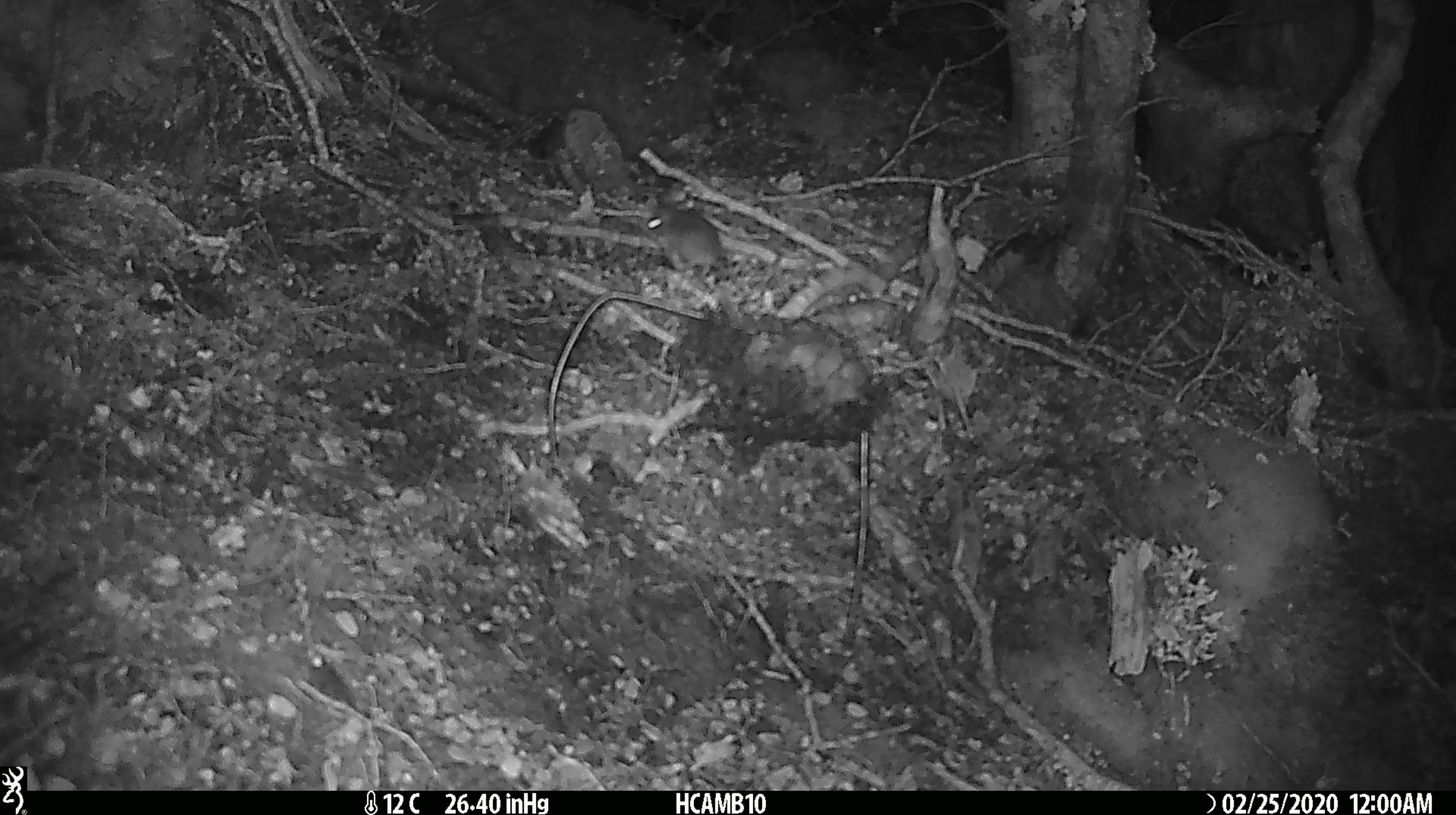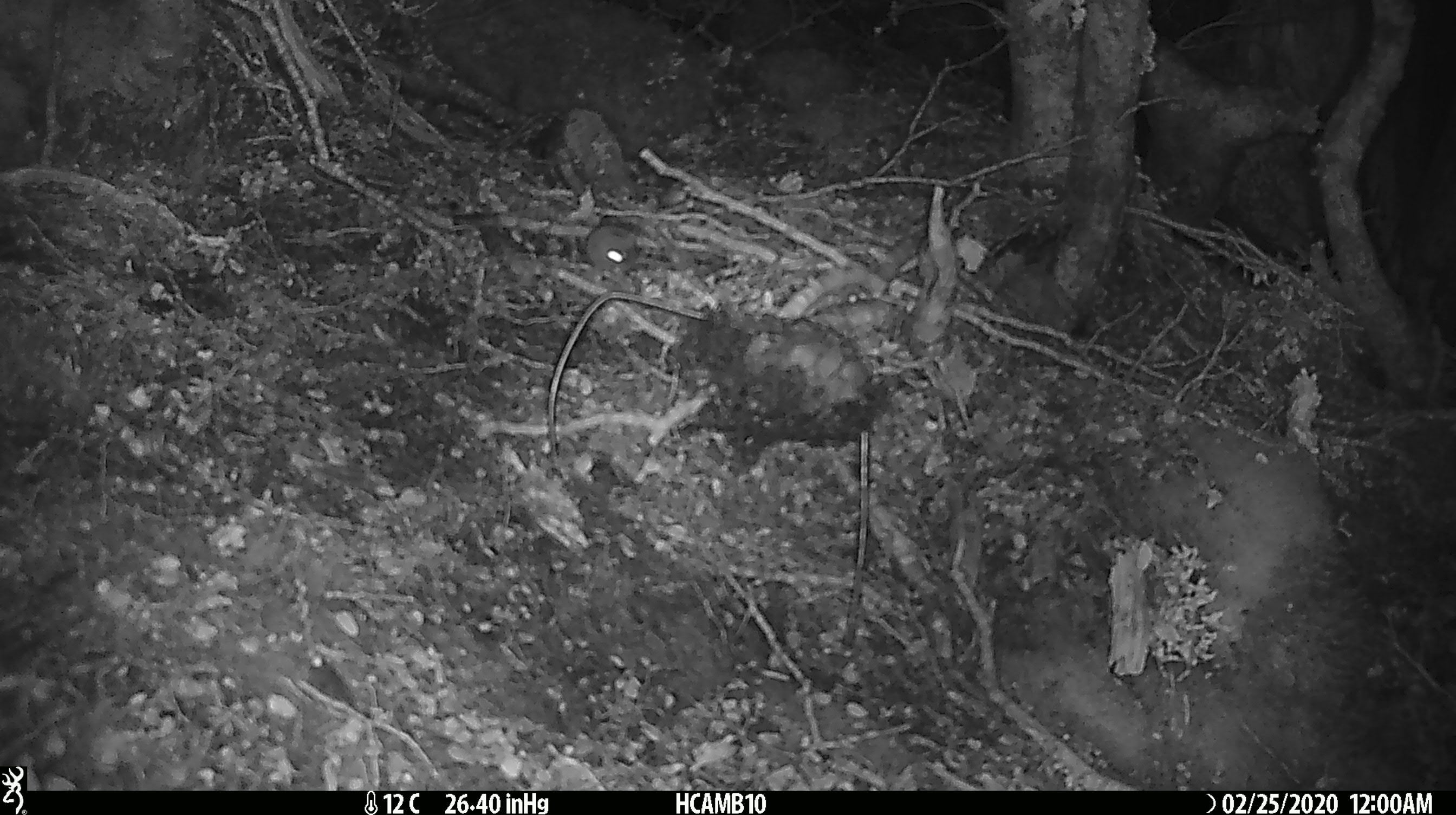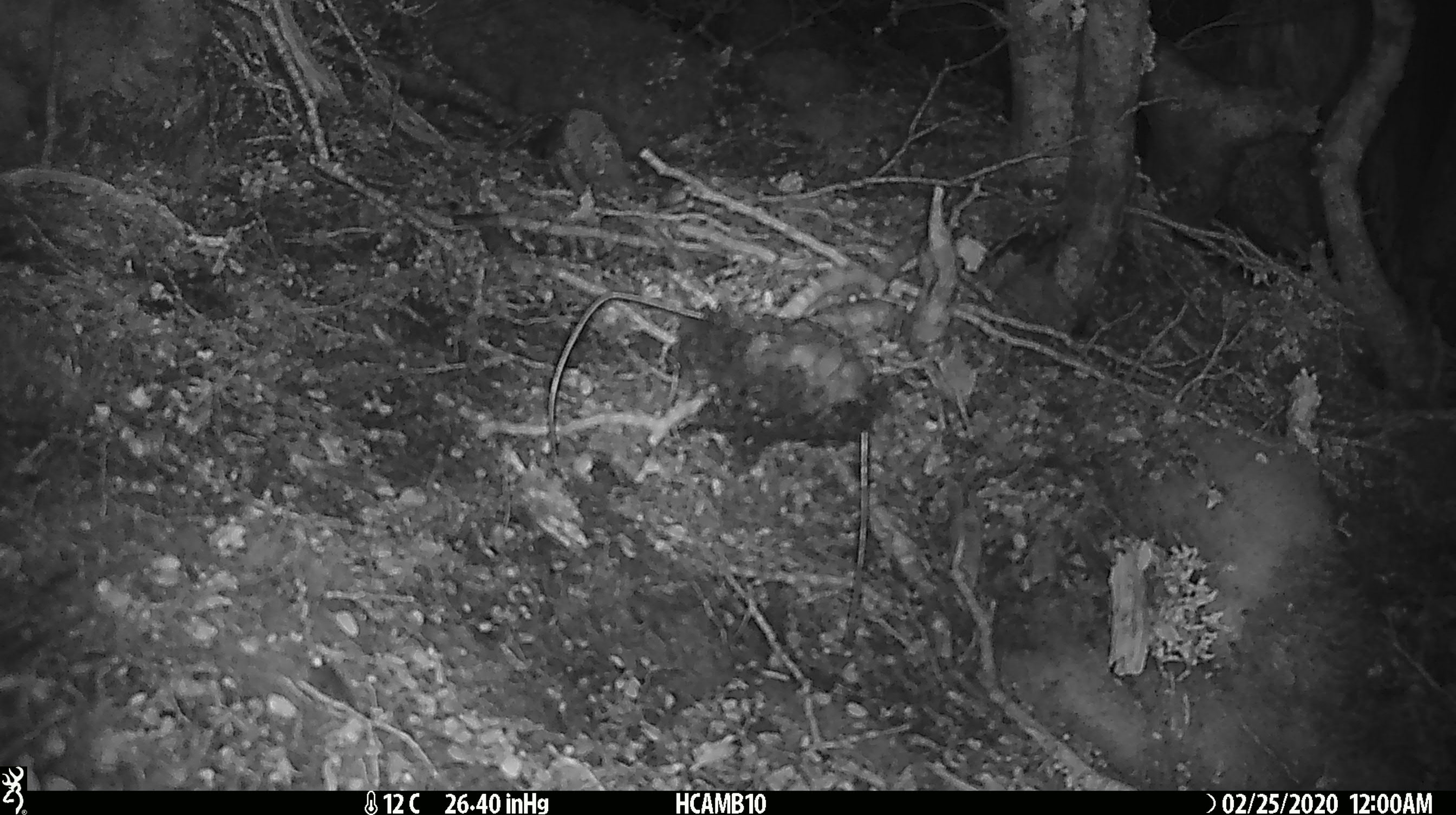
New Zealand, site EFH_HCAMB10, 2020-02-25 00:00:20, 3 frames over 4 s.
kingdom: Animalia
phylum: Chordata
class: Mammalia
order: Rodentia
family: Muridae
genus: Mus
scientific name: Mus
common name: mouse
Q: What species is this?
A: Mouse (Mus).